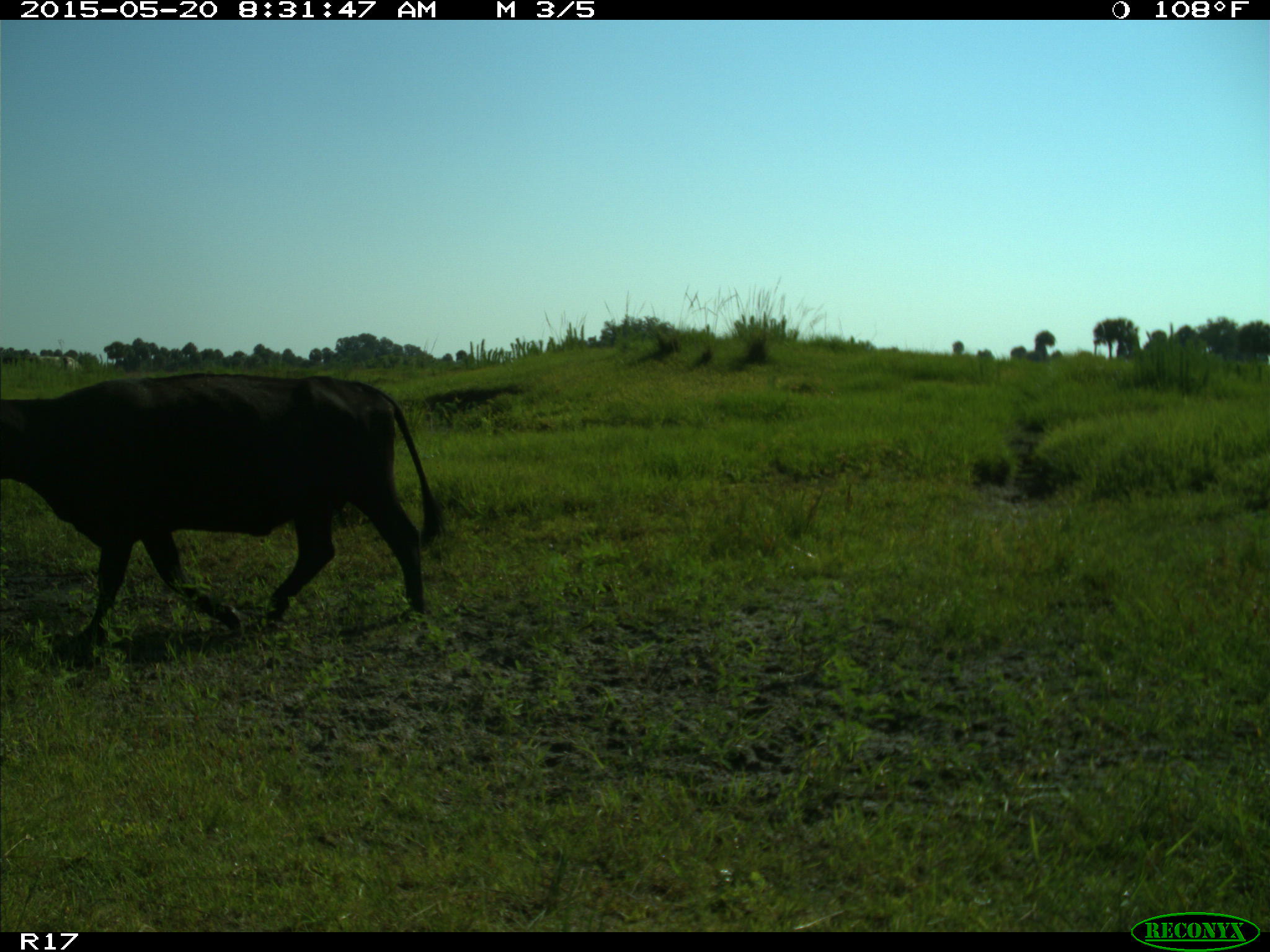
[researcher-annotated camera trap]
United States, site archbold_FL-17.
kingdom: Animalia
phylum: Chordata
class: Mammalia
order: Artiodactyla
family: Bovidae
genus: Bos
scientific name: Bos taurus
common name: domestic cow